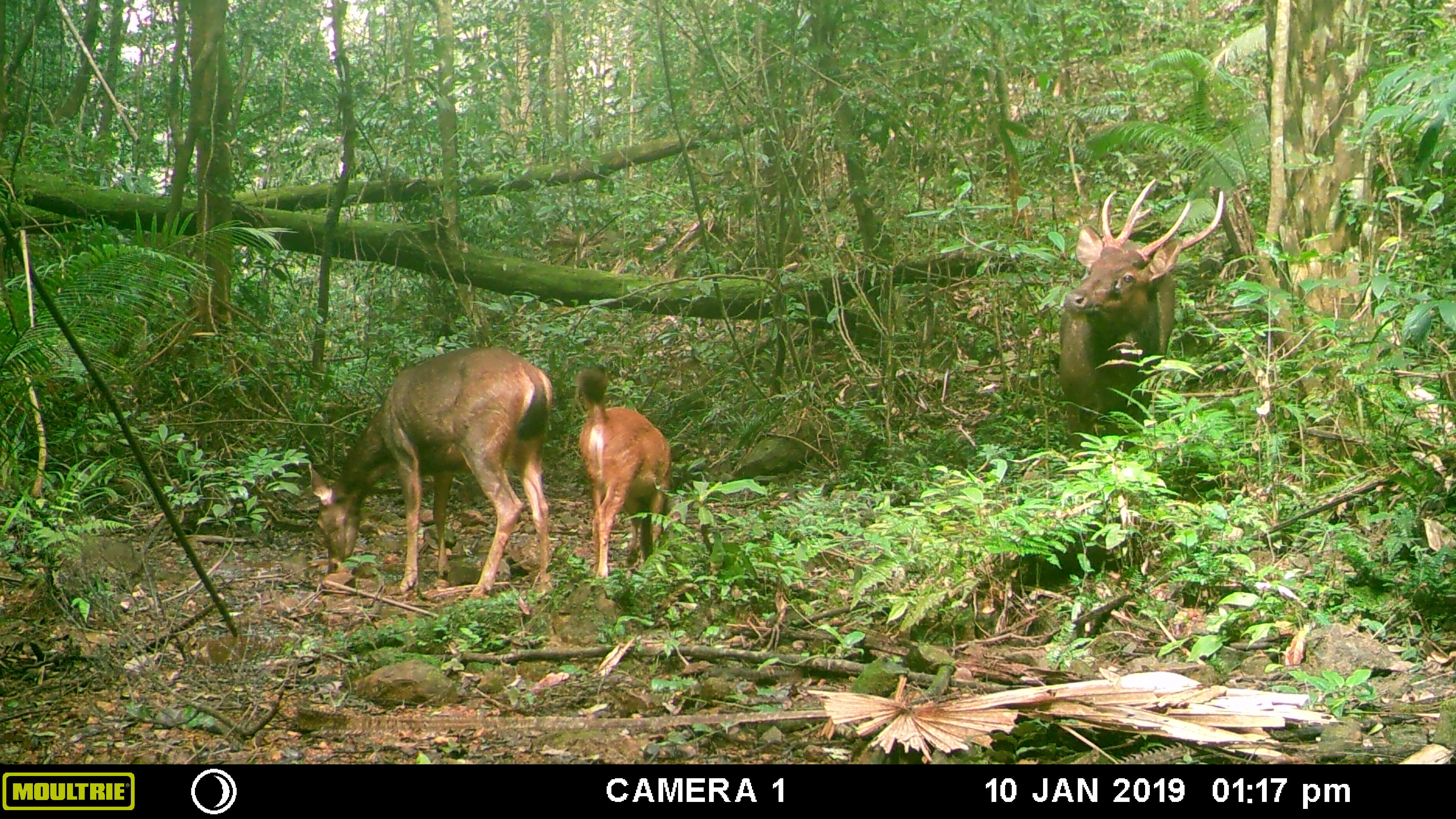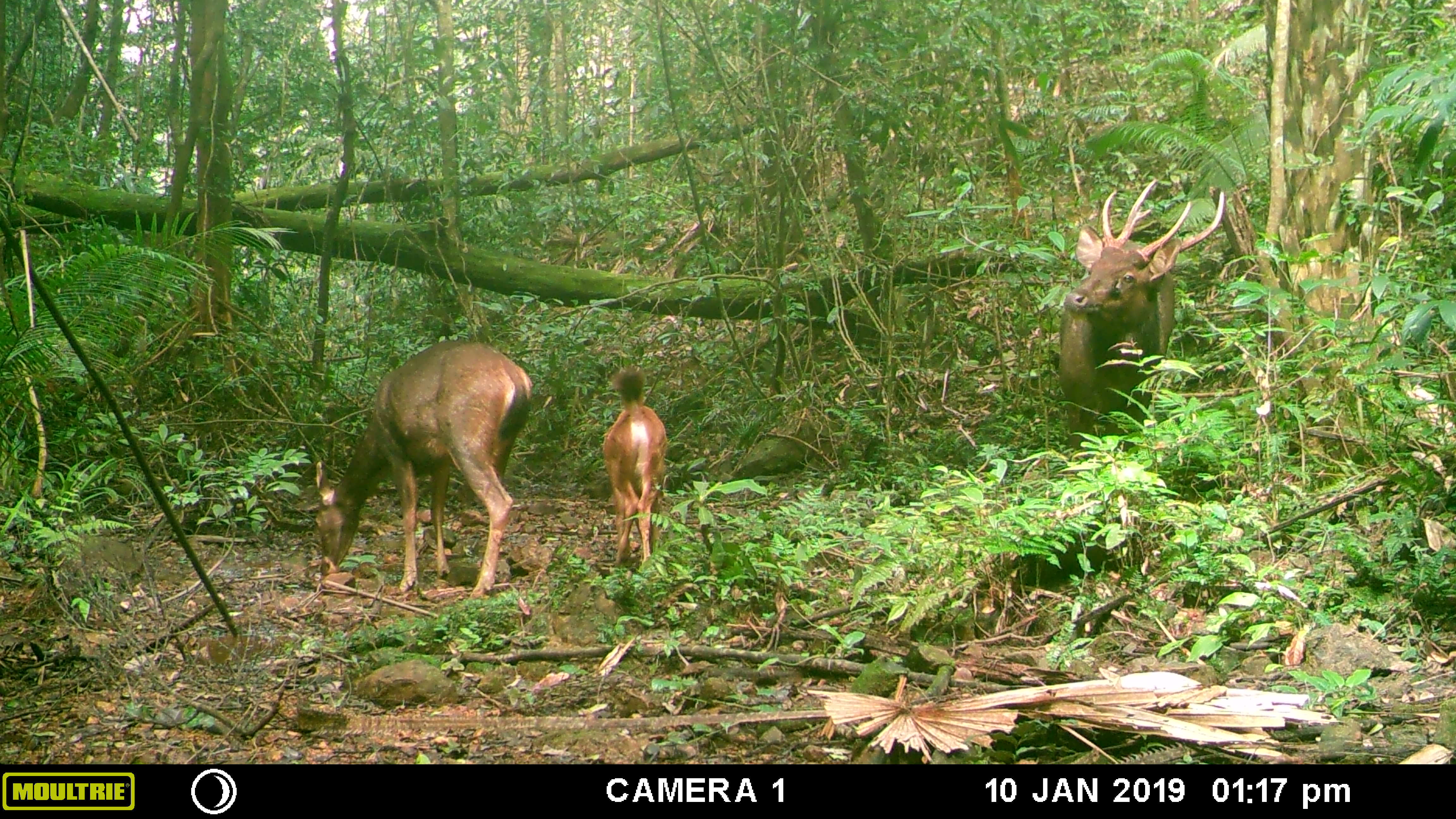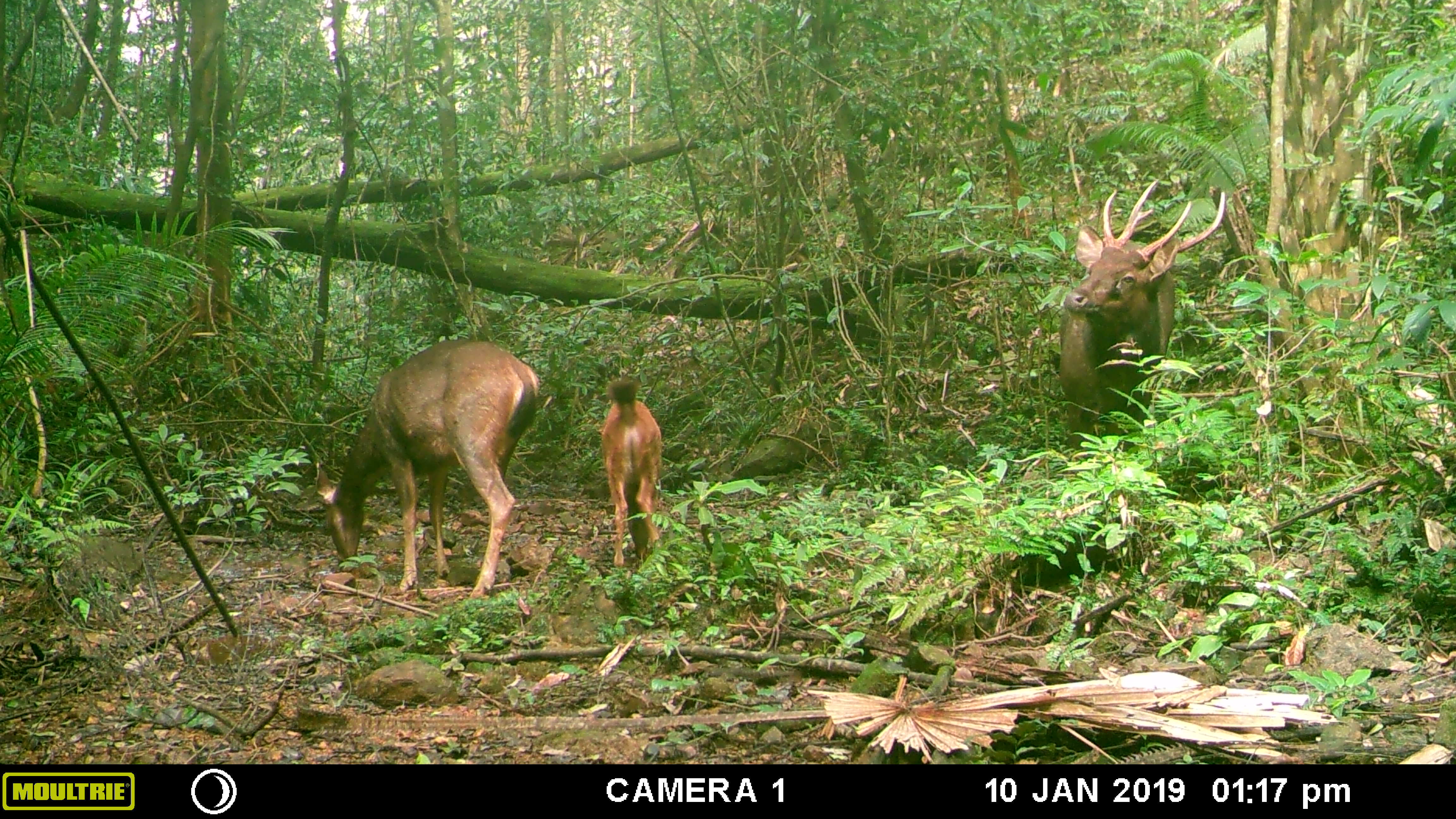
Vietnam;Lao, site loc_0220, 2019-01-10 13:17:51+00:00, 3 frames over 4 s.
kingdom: Animalia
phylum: Chordata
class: Mammalia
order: Artiodactyla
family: Cervidae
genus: Rusa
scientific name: Rusa unicolor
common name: sambar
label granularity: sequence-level